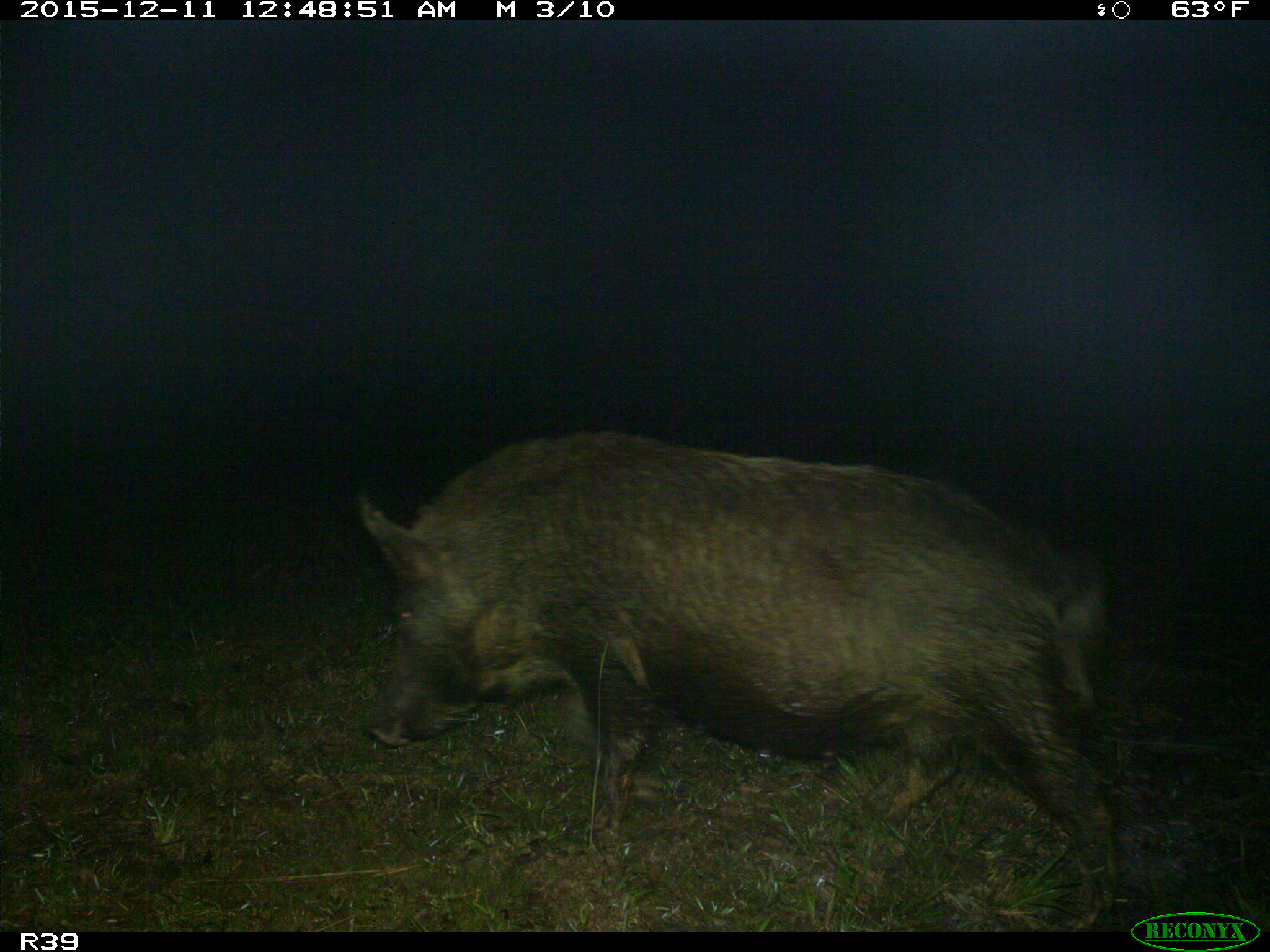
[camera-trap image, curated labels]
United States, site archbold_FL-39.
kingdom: Animalia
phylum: Chordata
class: Mammalia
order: Artiodactyla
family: Suidae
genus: Sus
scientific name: Sus scrofa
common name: wild boar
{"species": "Sus scrofa (wild boar)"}